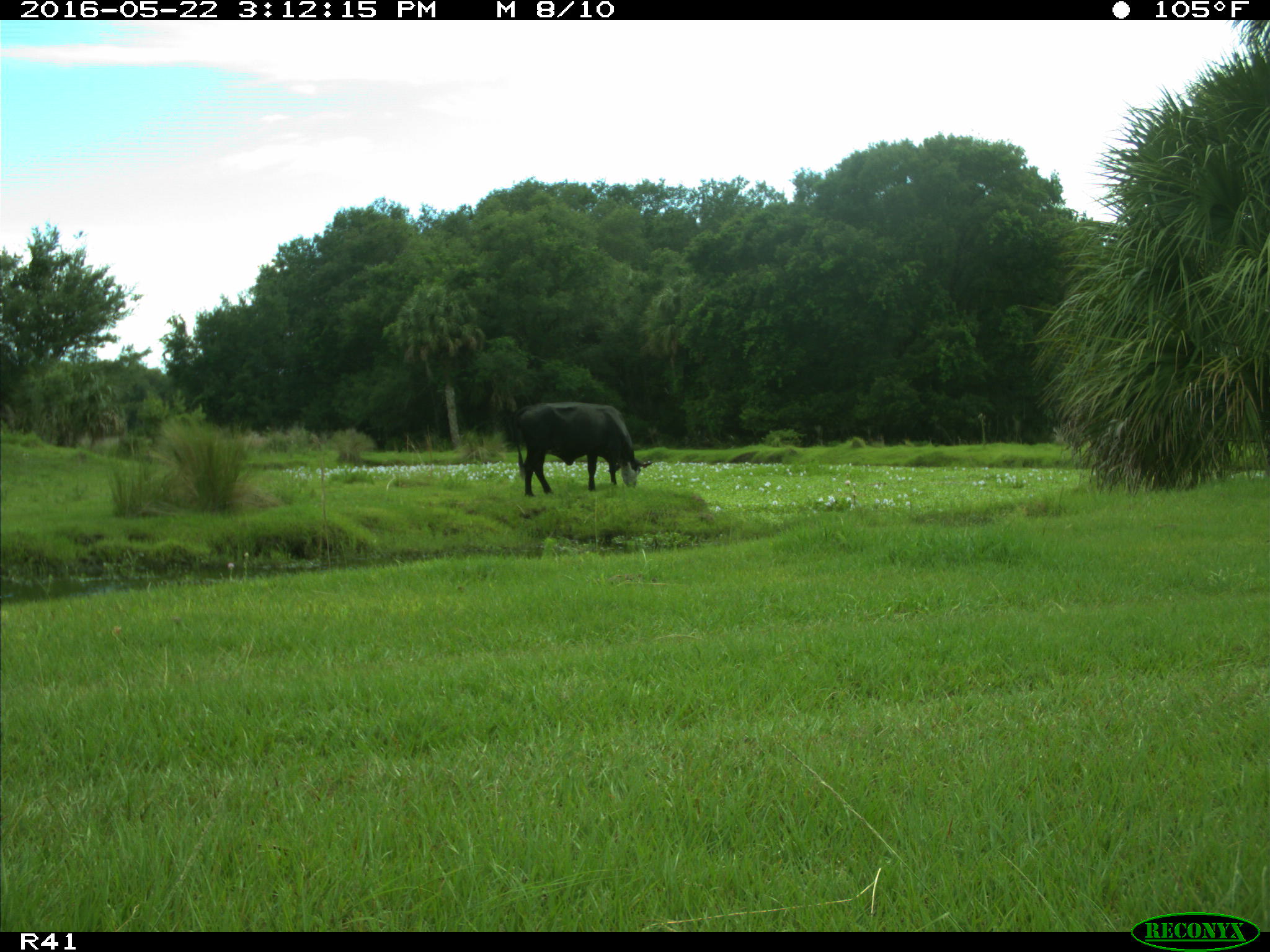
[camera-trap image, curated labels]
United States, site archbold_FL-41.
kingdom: Animalia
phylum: Chordata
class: Mammalia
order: Artiodactyla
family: Bovidae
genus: Bos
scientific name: Bos taurus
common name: domestic cow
Bos taurus (domestic cow).